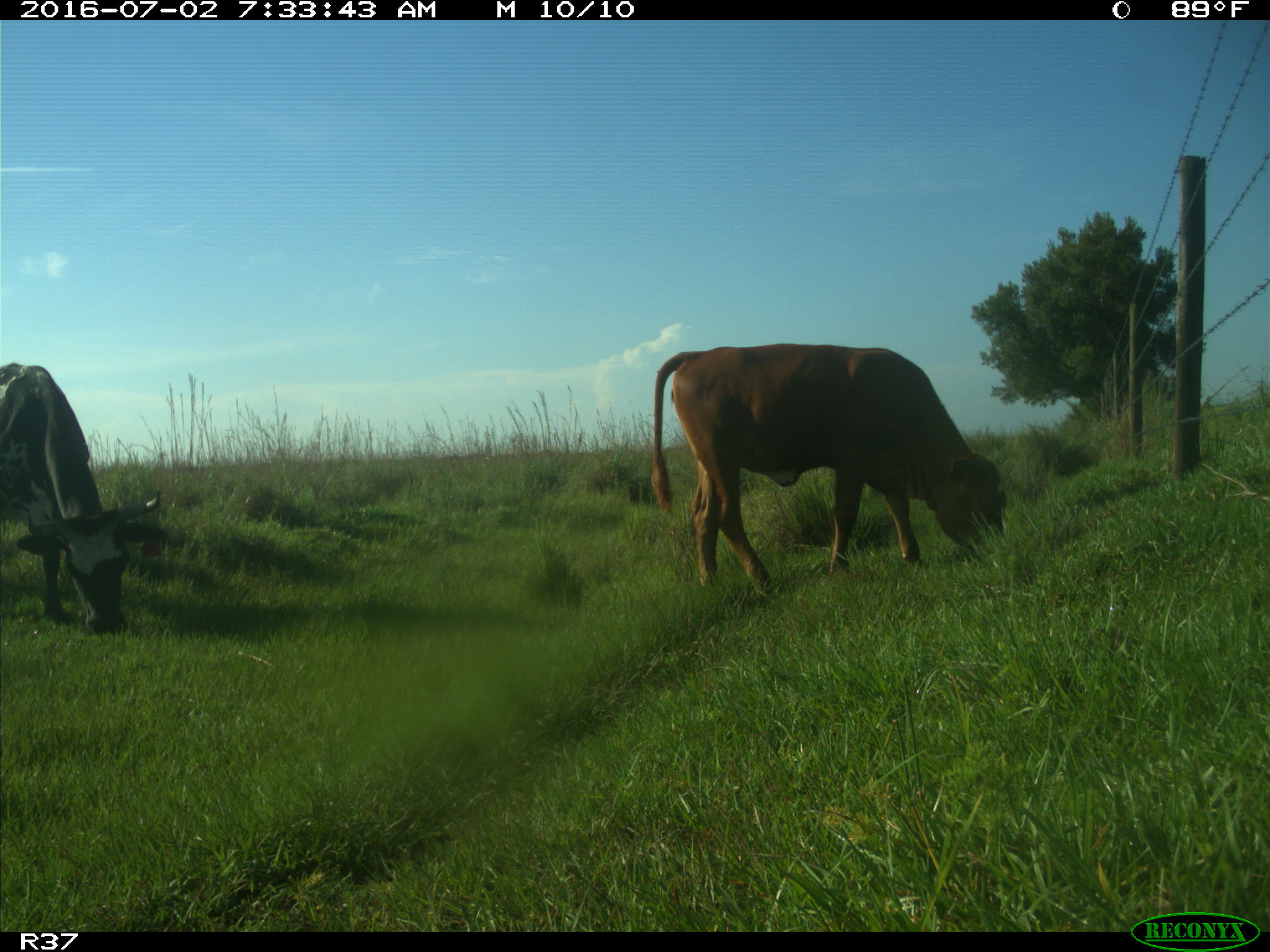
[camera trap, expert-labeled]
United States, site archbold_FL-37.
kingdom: Animalia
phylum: Chordata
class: Mammalia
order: Artiodactyla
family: Bovidae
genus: Bos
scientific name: Bos taurus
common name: domestic cow